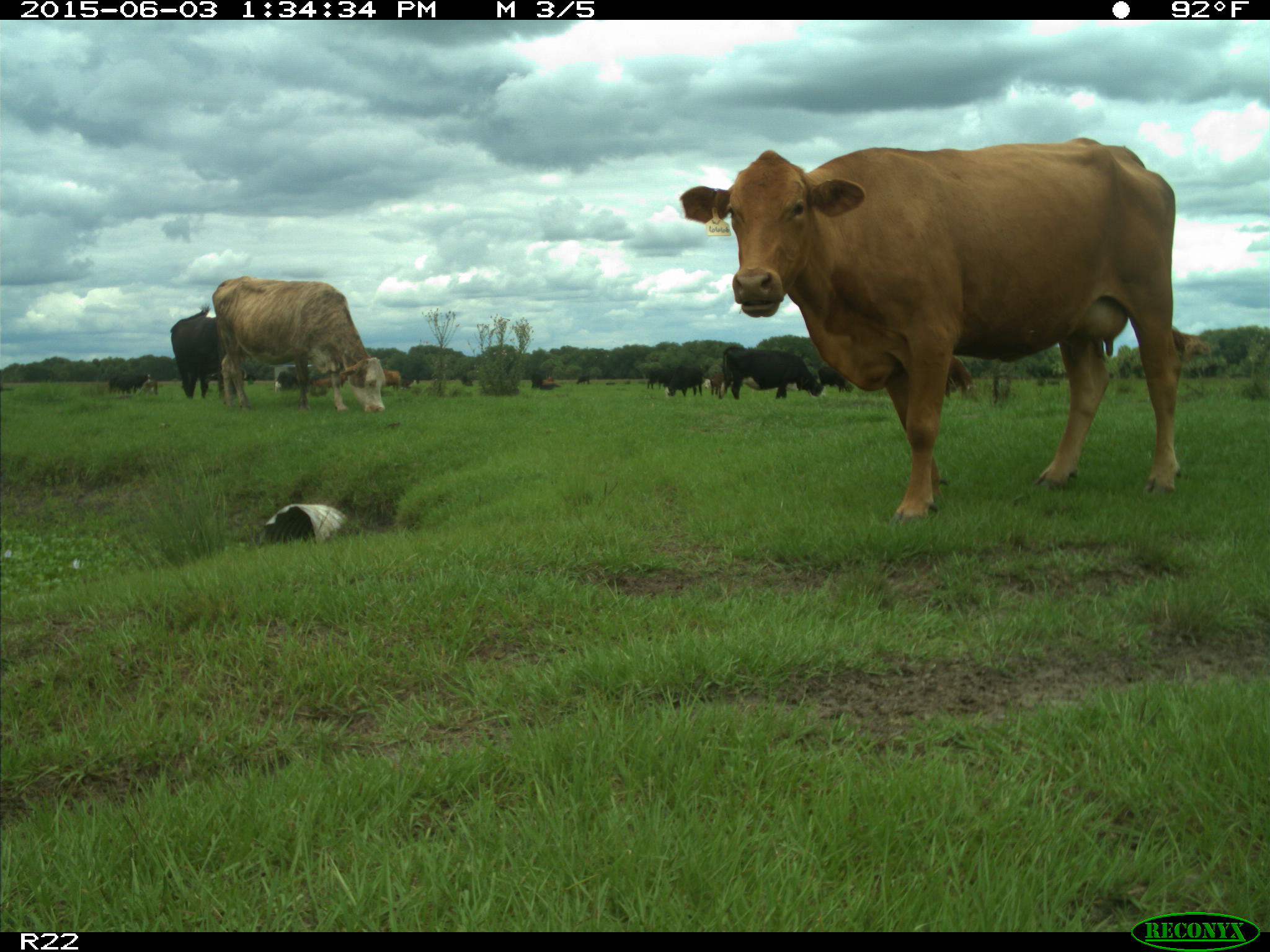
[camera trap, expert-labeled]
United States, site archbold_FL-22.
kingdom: Animalia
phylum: Chordata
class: Mammalia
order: Artiodactyla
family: Bovidae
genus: Bos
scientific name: Bos taurus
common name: domestic cow